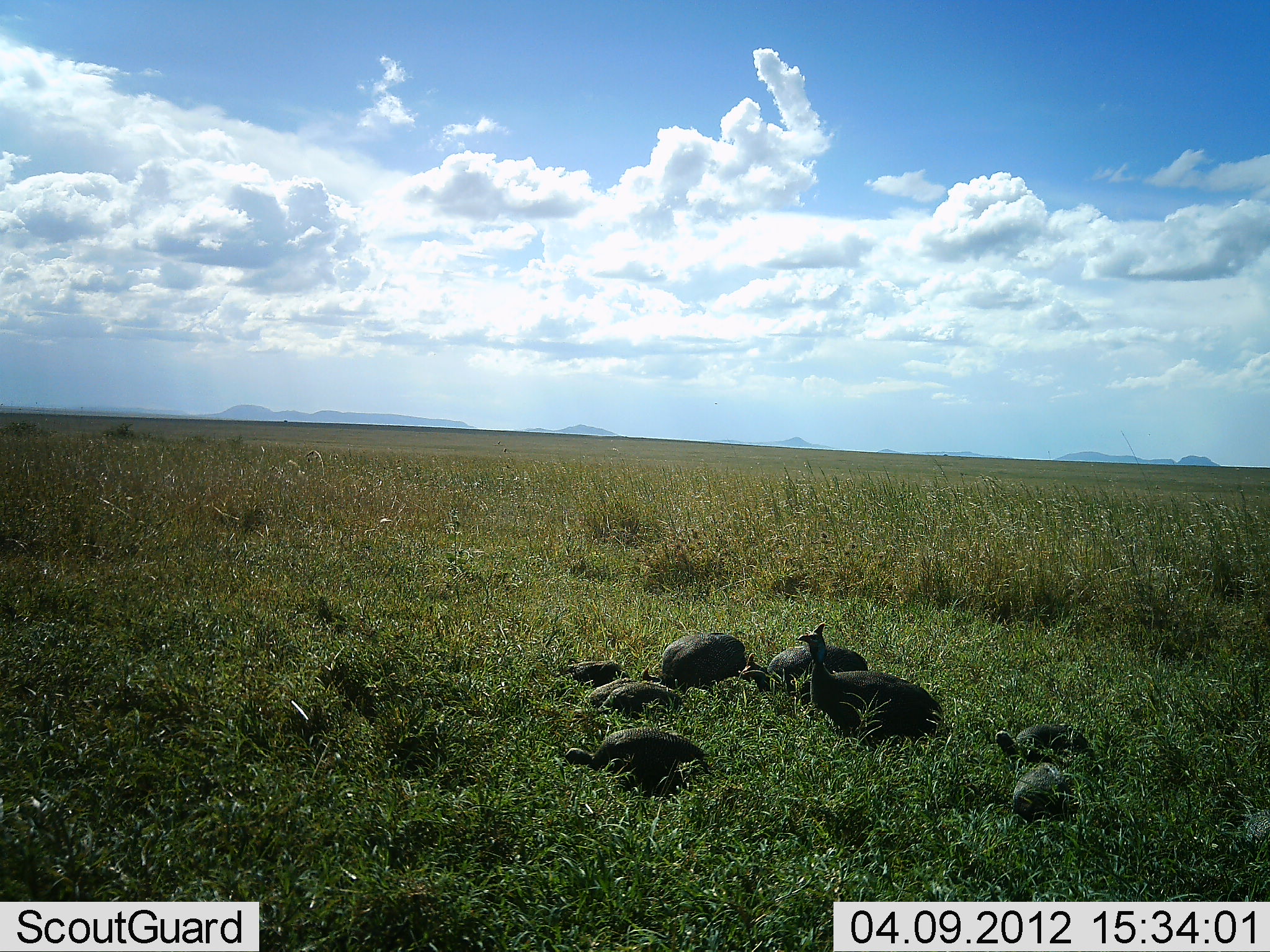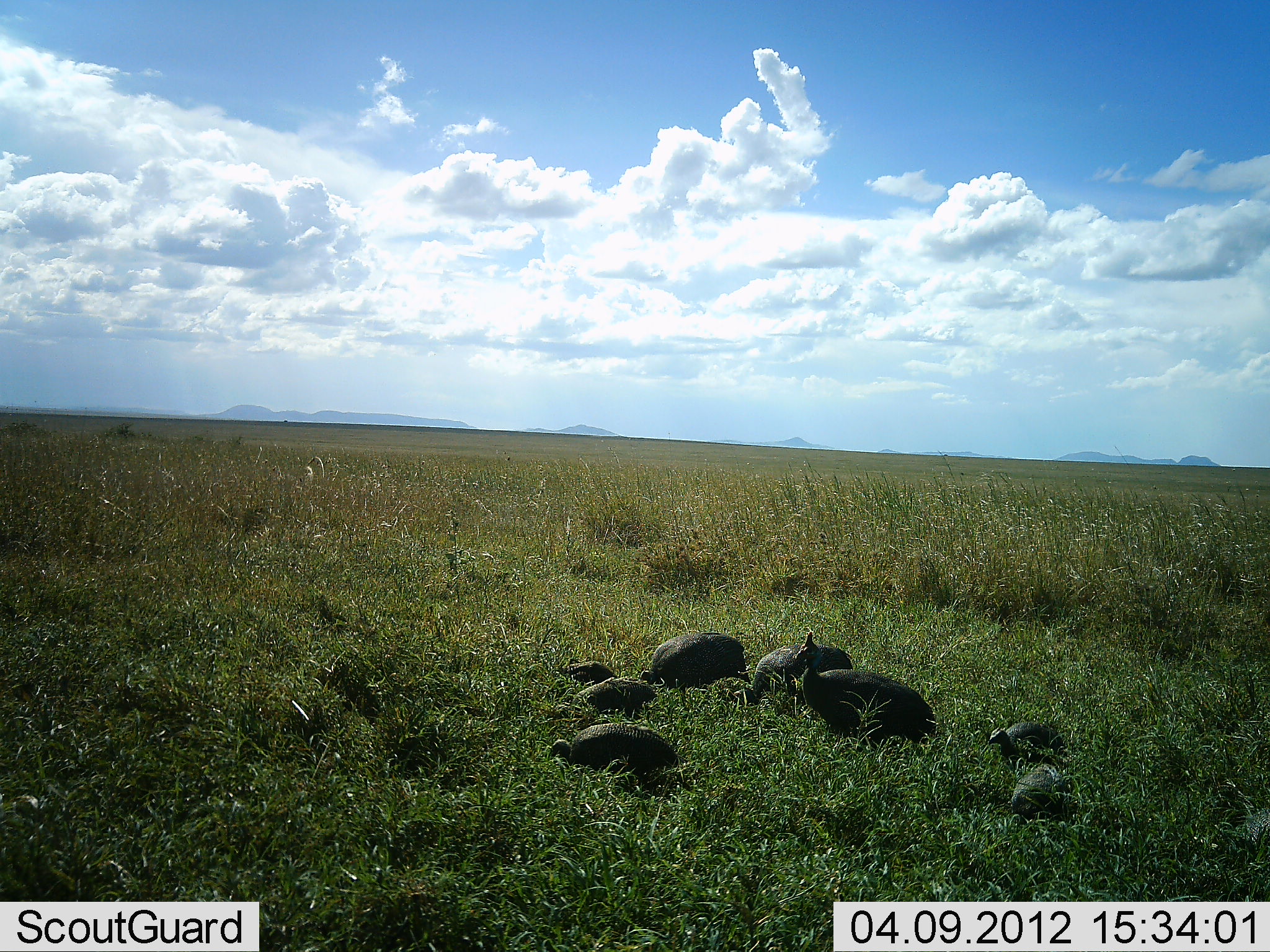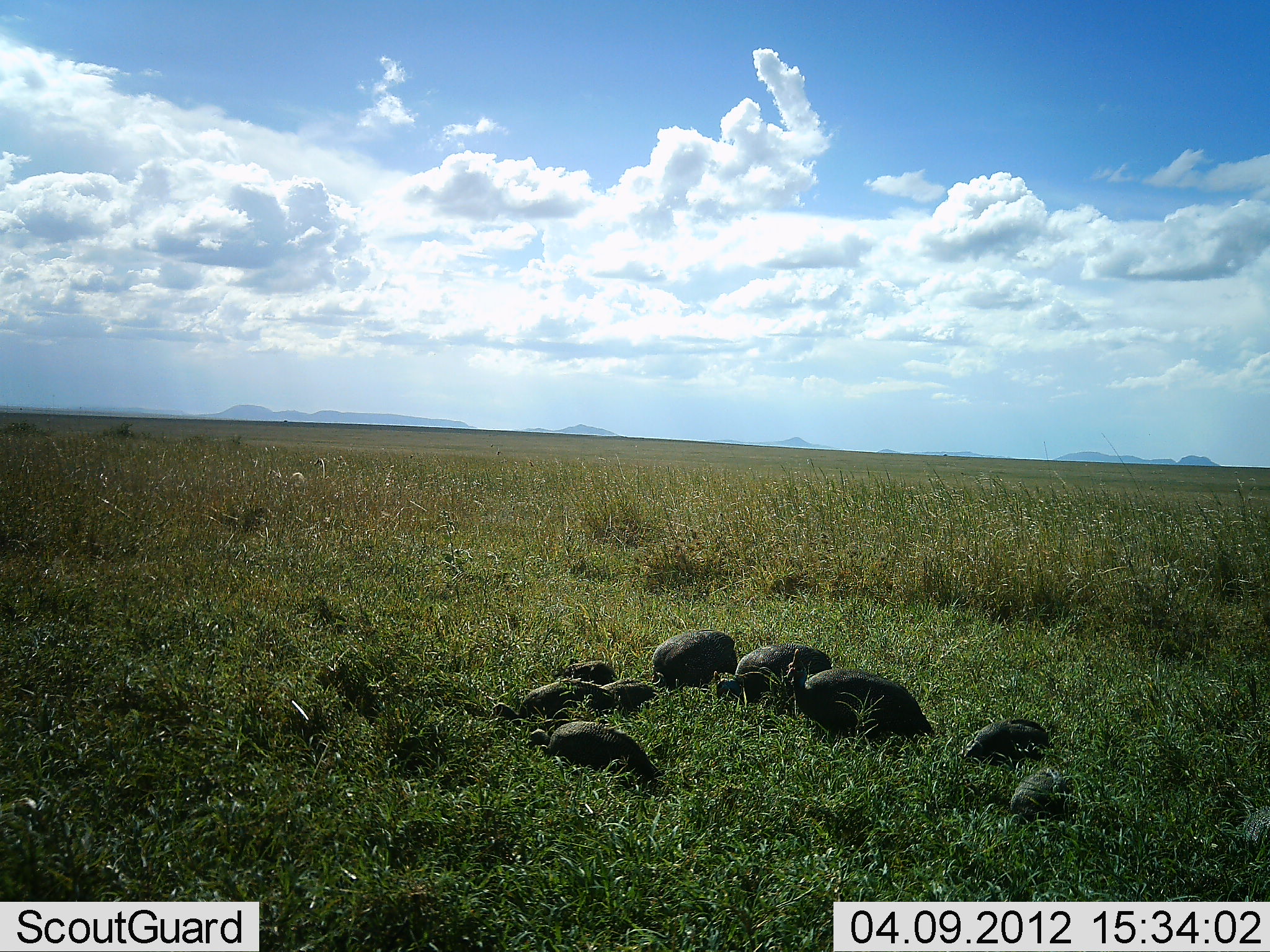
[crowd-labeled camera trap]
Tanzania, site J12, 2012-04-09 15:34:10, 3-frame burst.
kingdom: Animalia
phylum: Chordata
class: Aves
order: Galliformes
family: Numididae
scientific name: Numididae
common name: guinea fowl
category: guineafowl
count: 9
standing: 30%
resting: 4%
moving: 17%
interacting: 0%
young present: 57%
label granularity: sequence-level